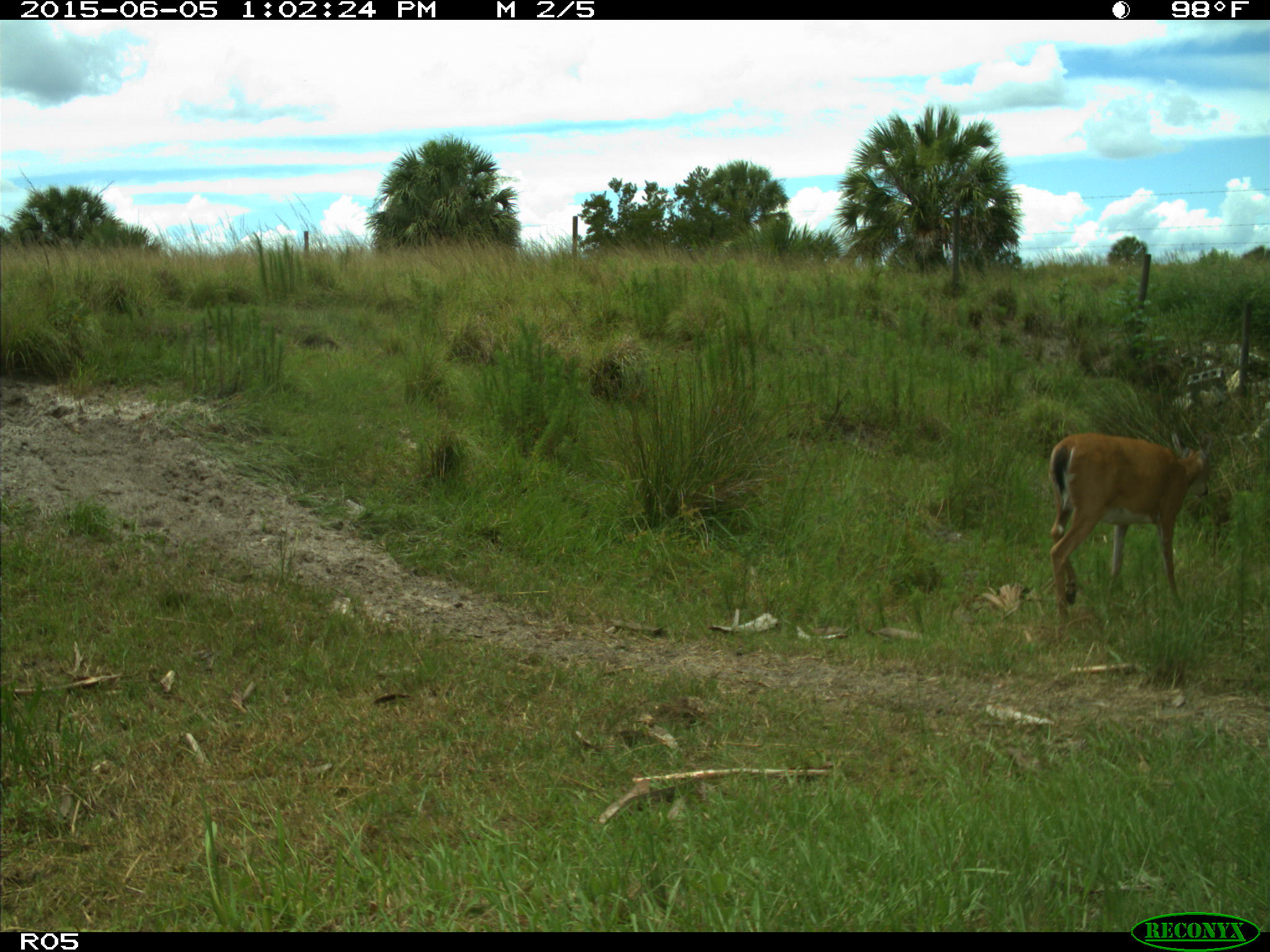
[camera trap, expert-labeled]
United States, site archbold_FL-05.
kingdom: Animalia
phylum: Chordata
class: Mammalia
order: Artiodactyla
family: Cervidae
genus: Odocoileus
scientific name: Odocoileus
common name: deer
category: unidentified deer